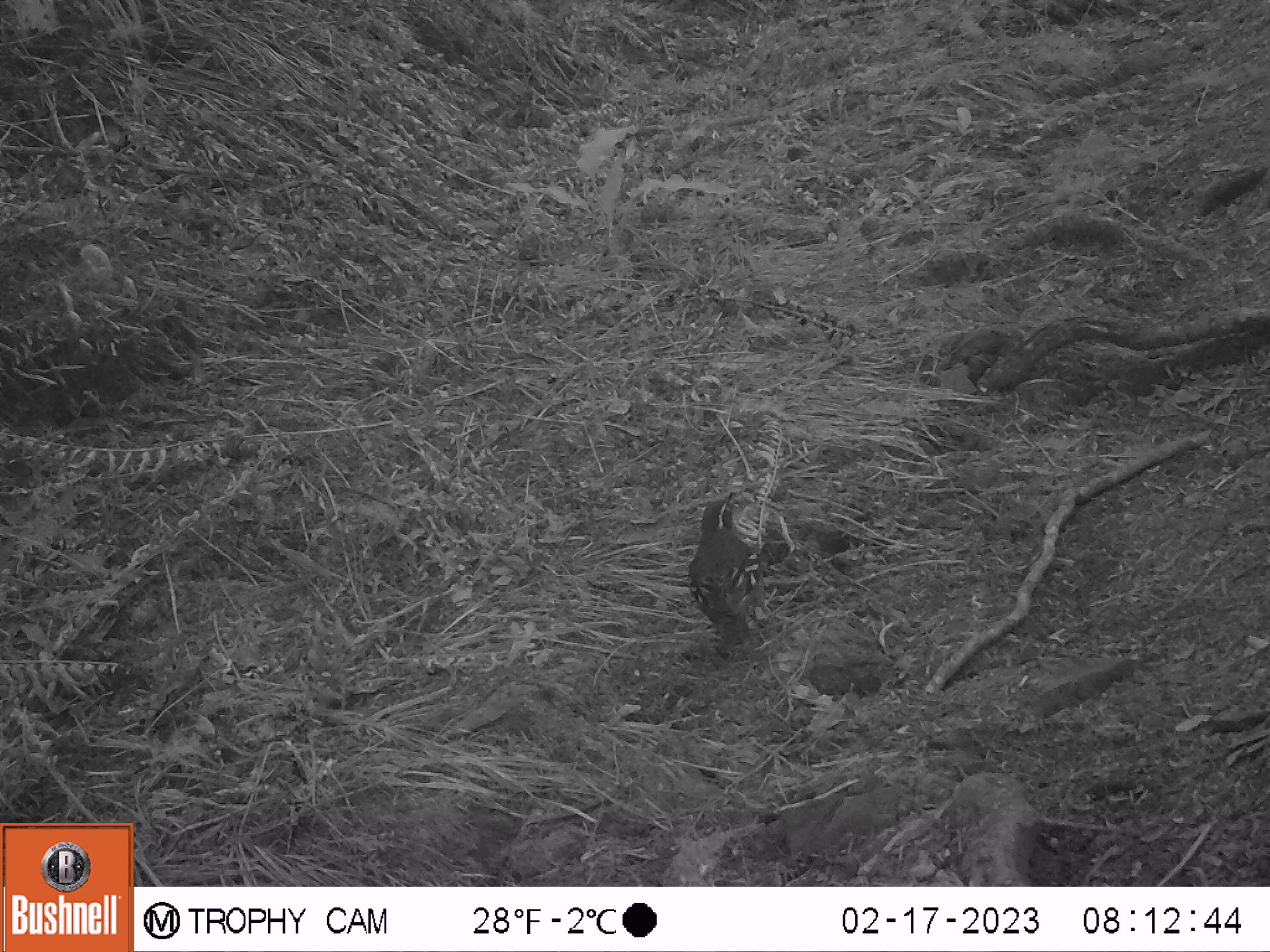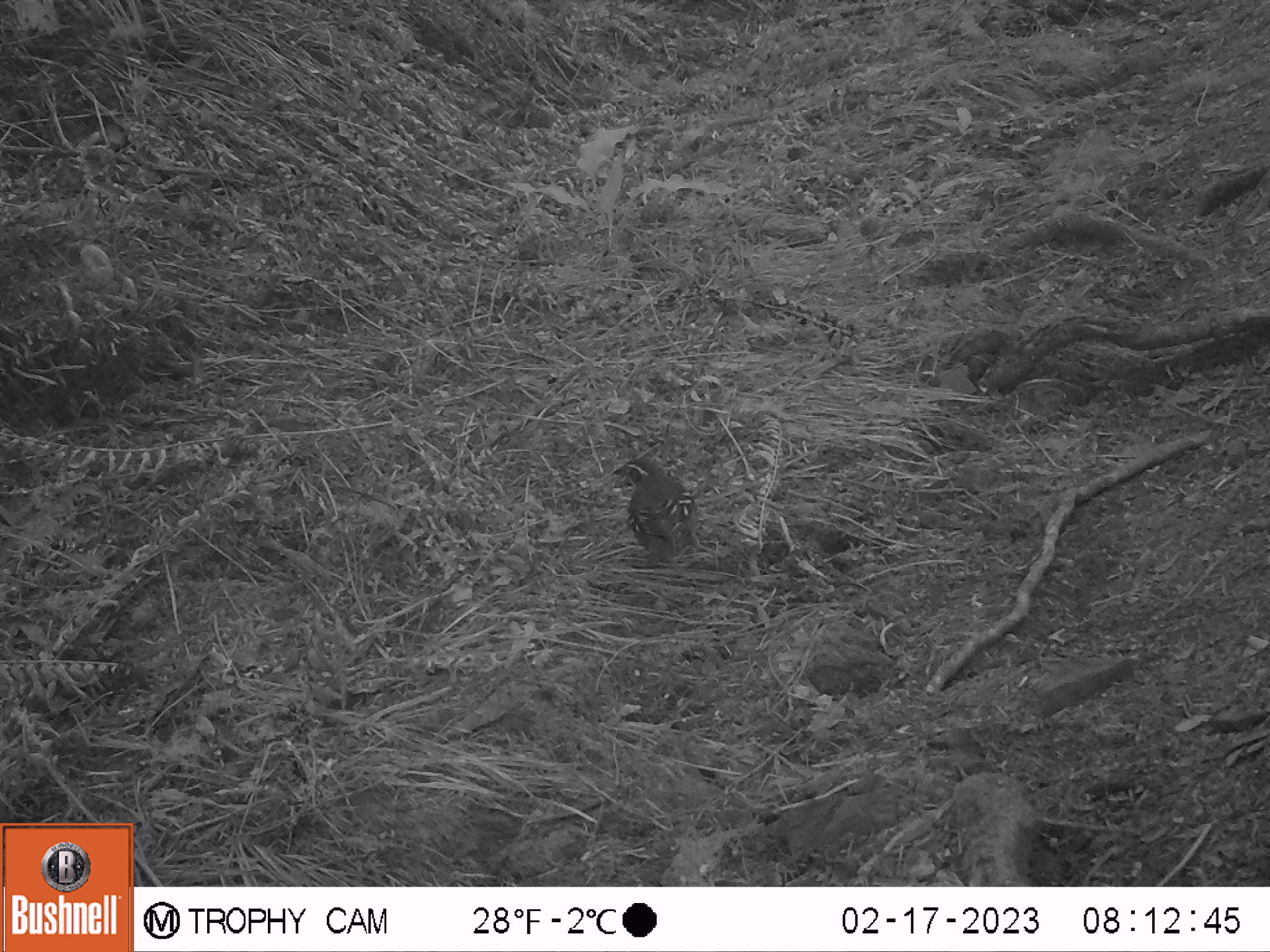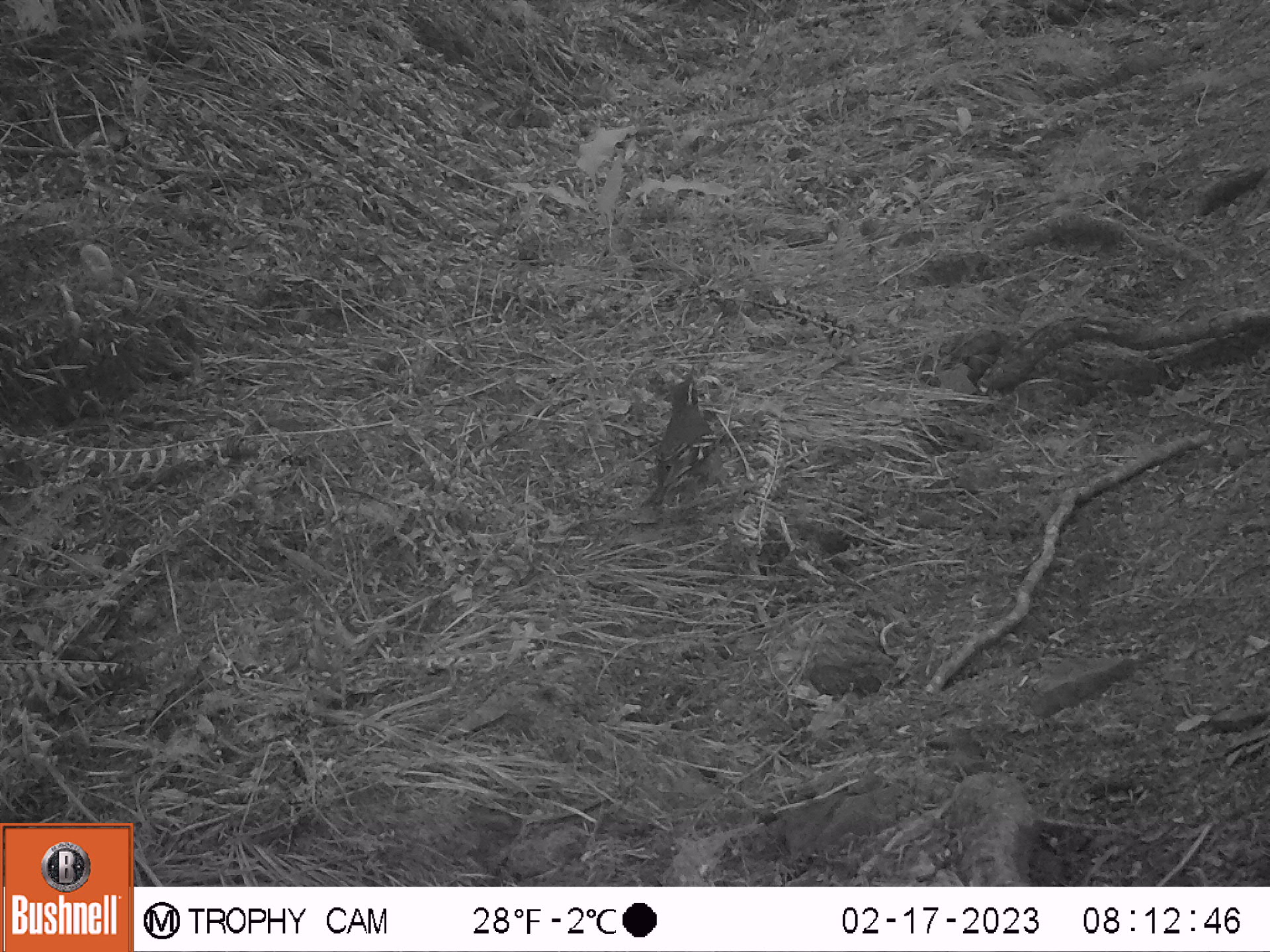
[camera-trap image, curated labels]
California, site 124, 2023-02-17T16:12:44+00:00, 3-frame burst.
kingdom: Animalia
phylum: Chordata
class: Aves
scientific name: Aves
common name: bird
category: unknown bird